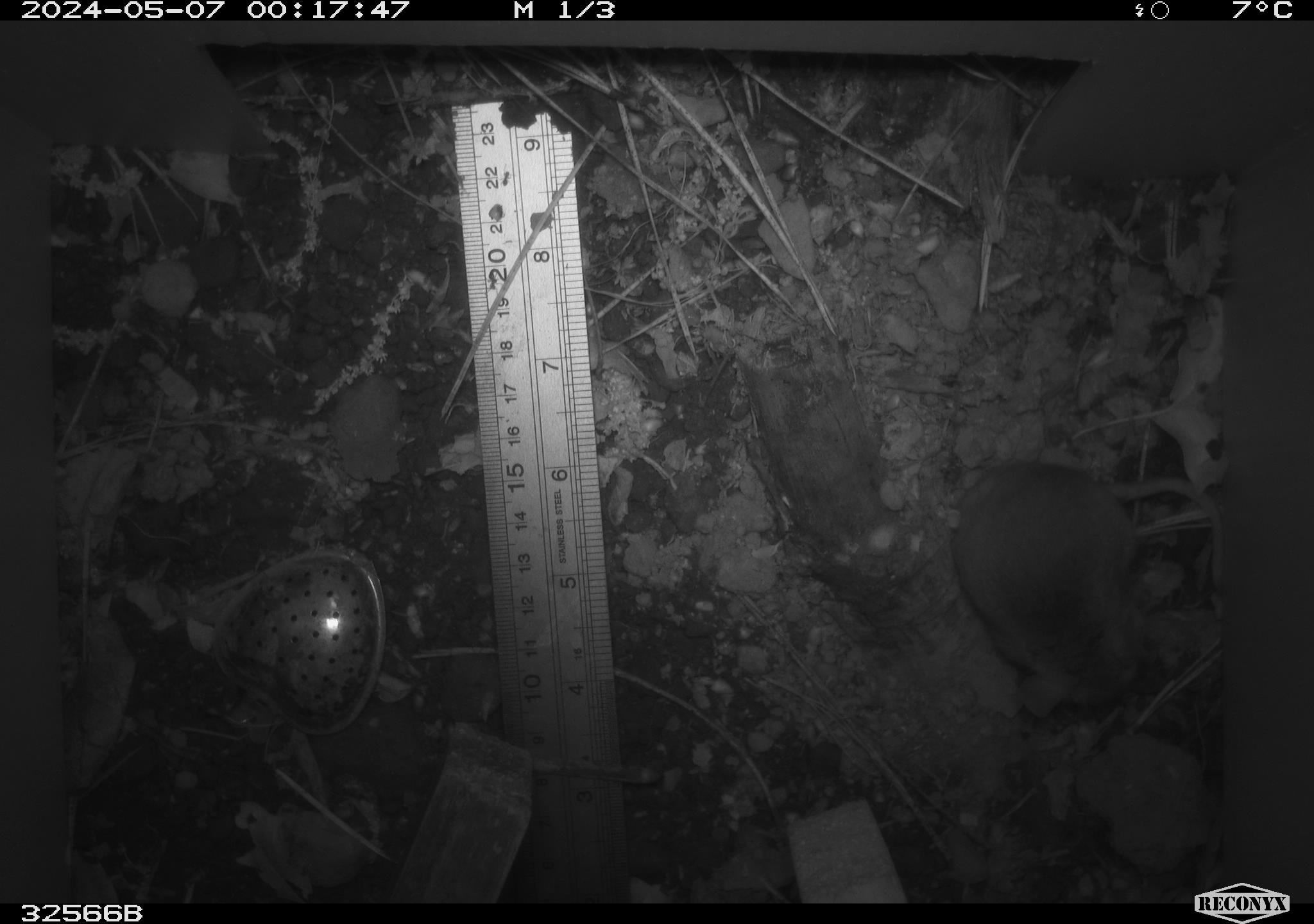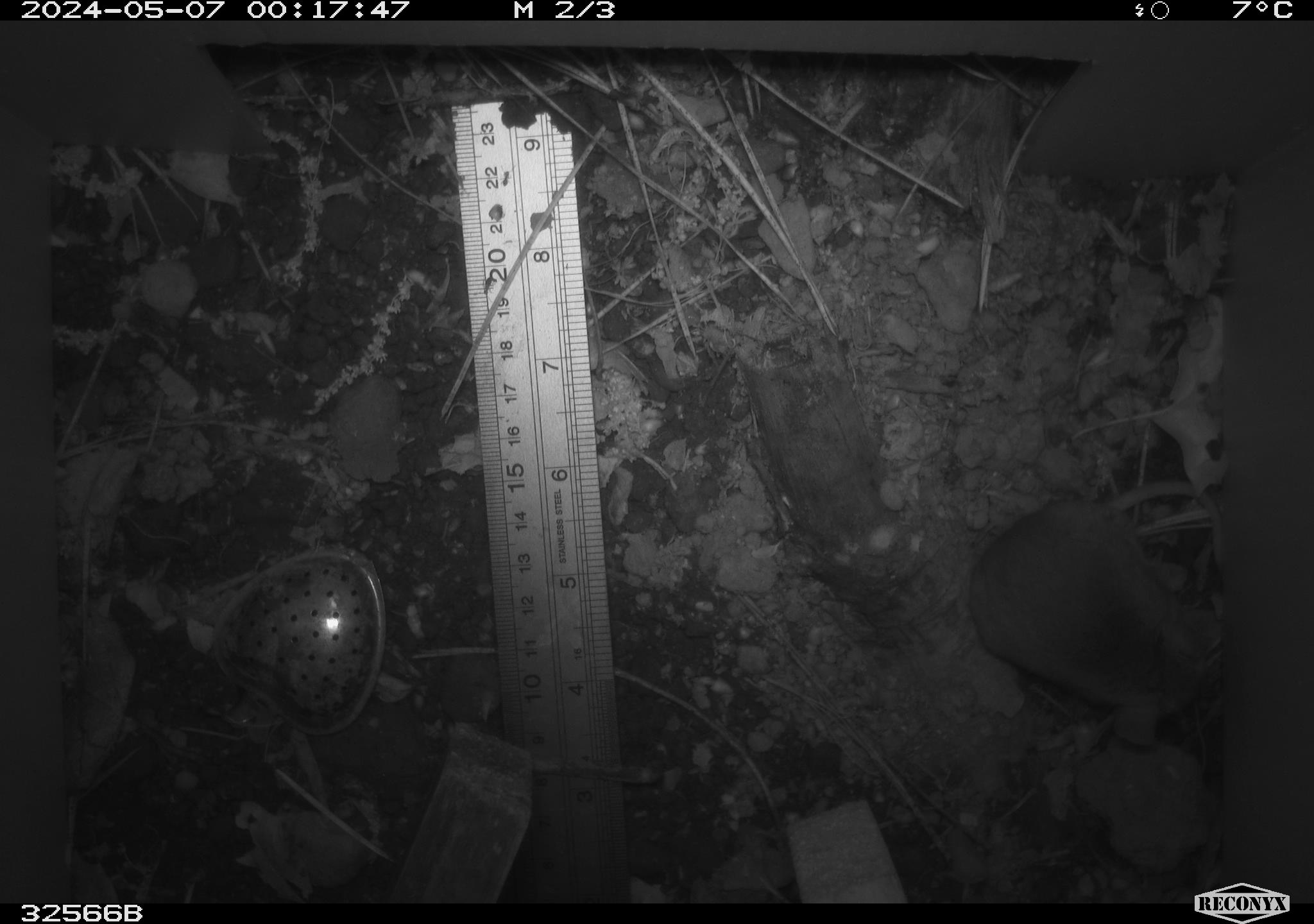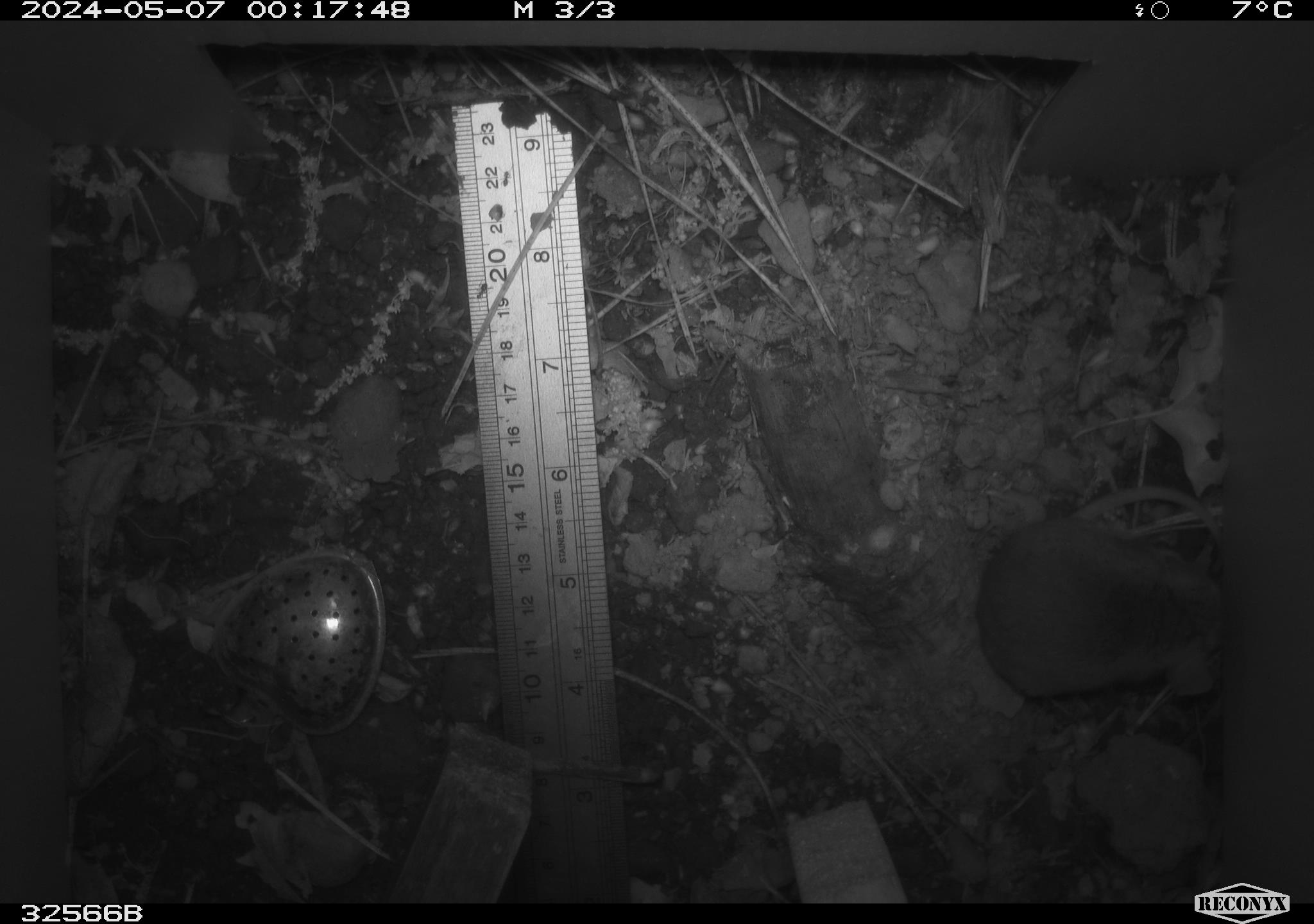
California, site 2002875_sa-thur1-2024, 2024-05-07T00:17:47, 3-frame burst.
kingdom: Animalia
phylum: Chordata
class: Mammalia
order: Rodentia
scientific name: Rodentia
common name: mouse species